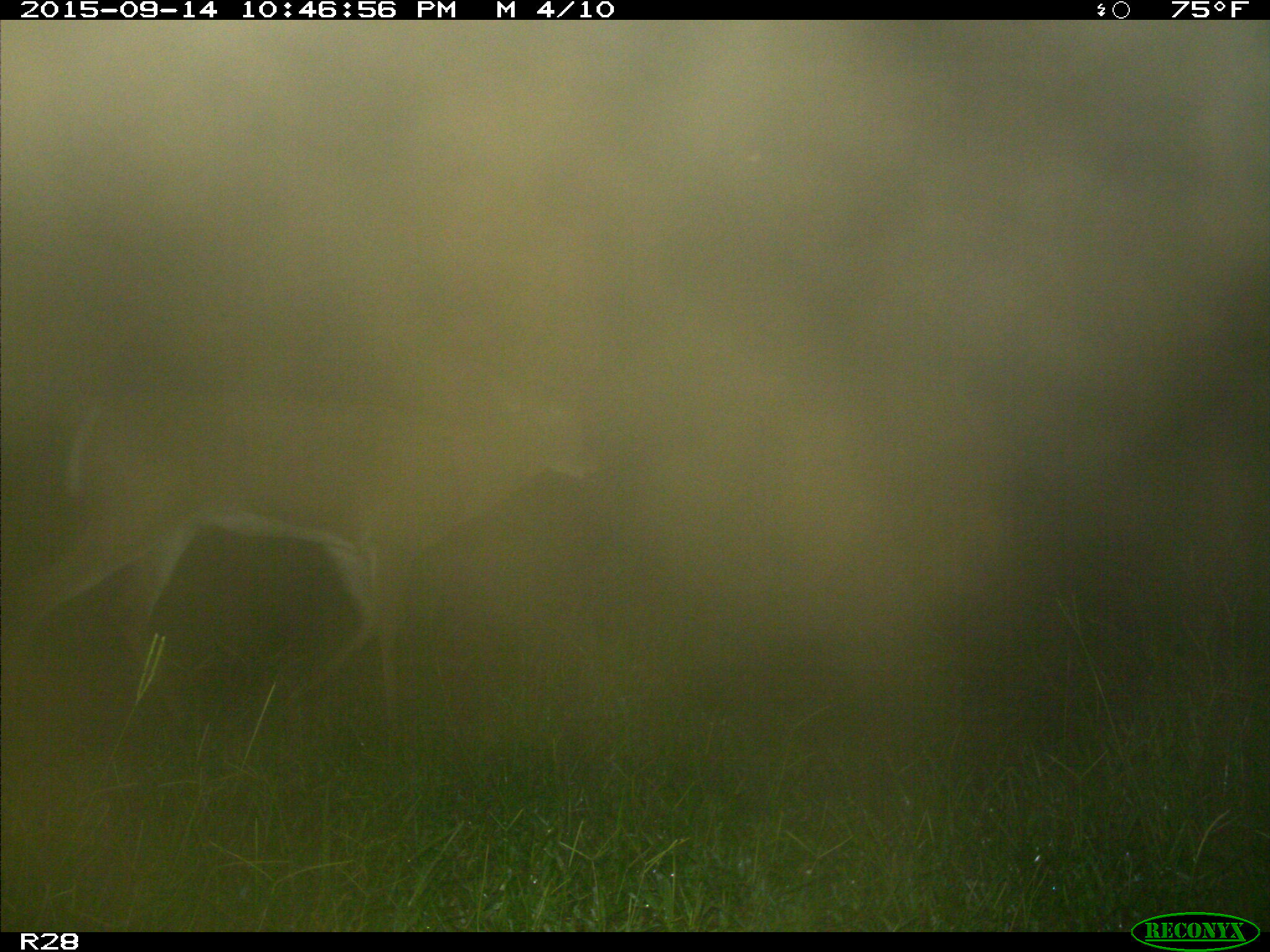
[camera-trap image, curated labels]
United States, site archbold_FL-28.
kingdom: Animalia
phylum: Chordata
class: Mammalia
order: Artiodactyla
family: Cervidae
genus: Odocoileus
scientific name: Odocoileus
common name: deer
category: unidentified deer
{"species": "unidentified deer (deer) (Odocoileus)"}